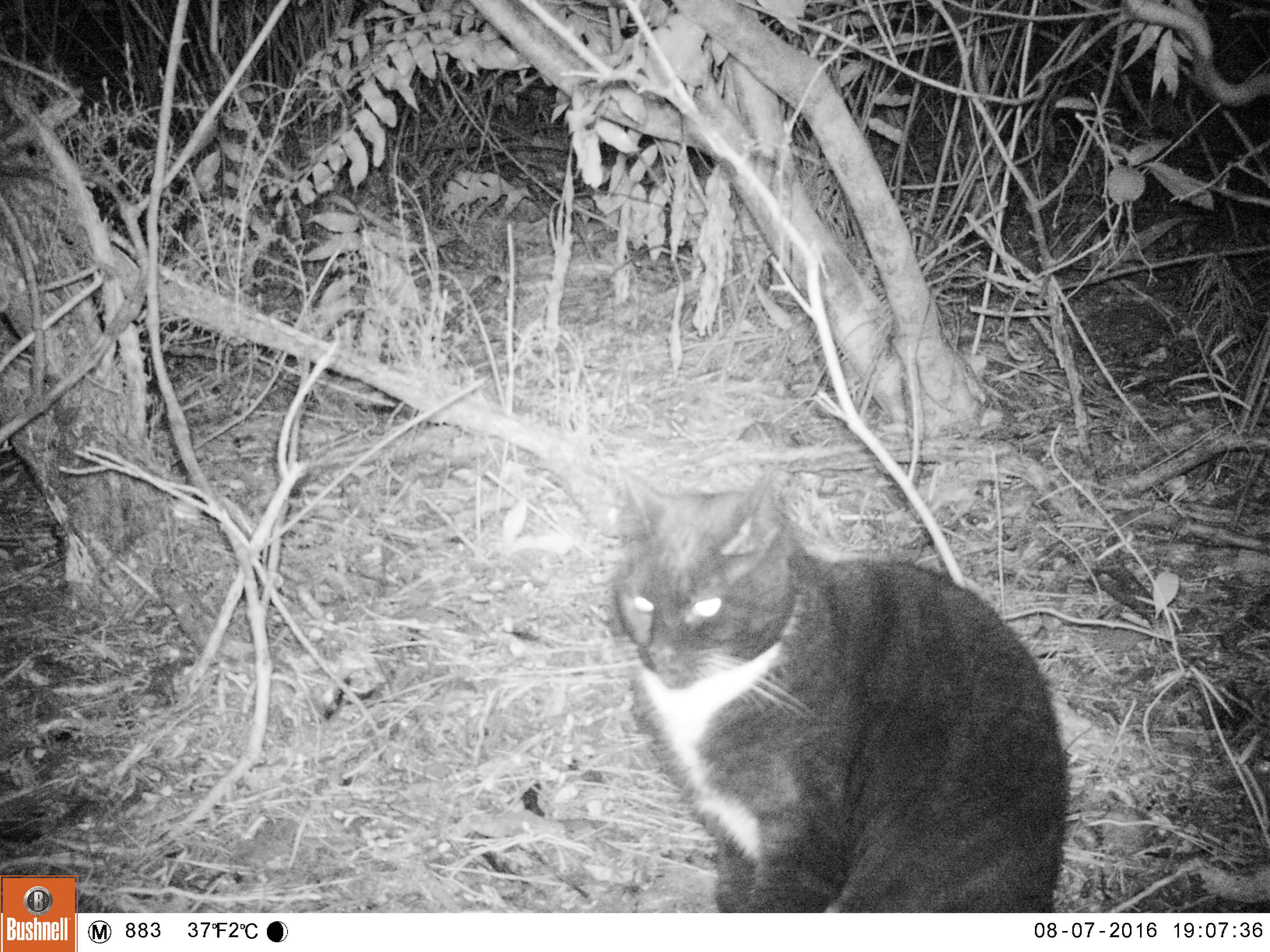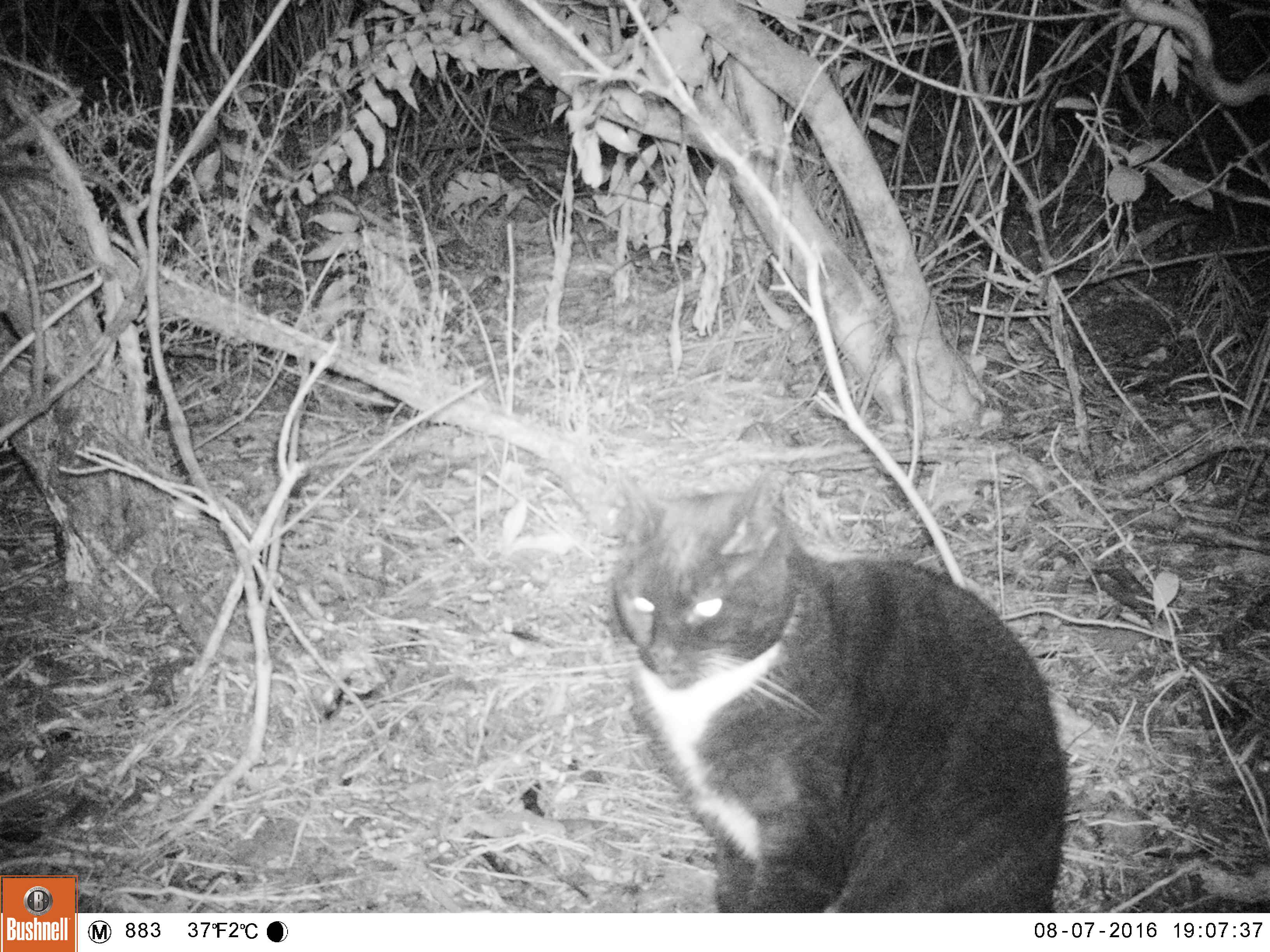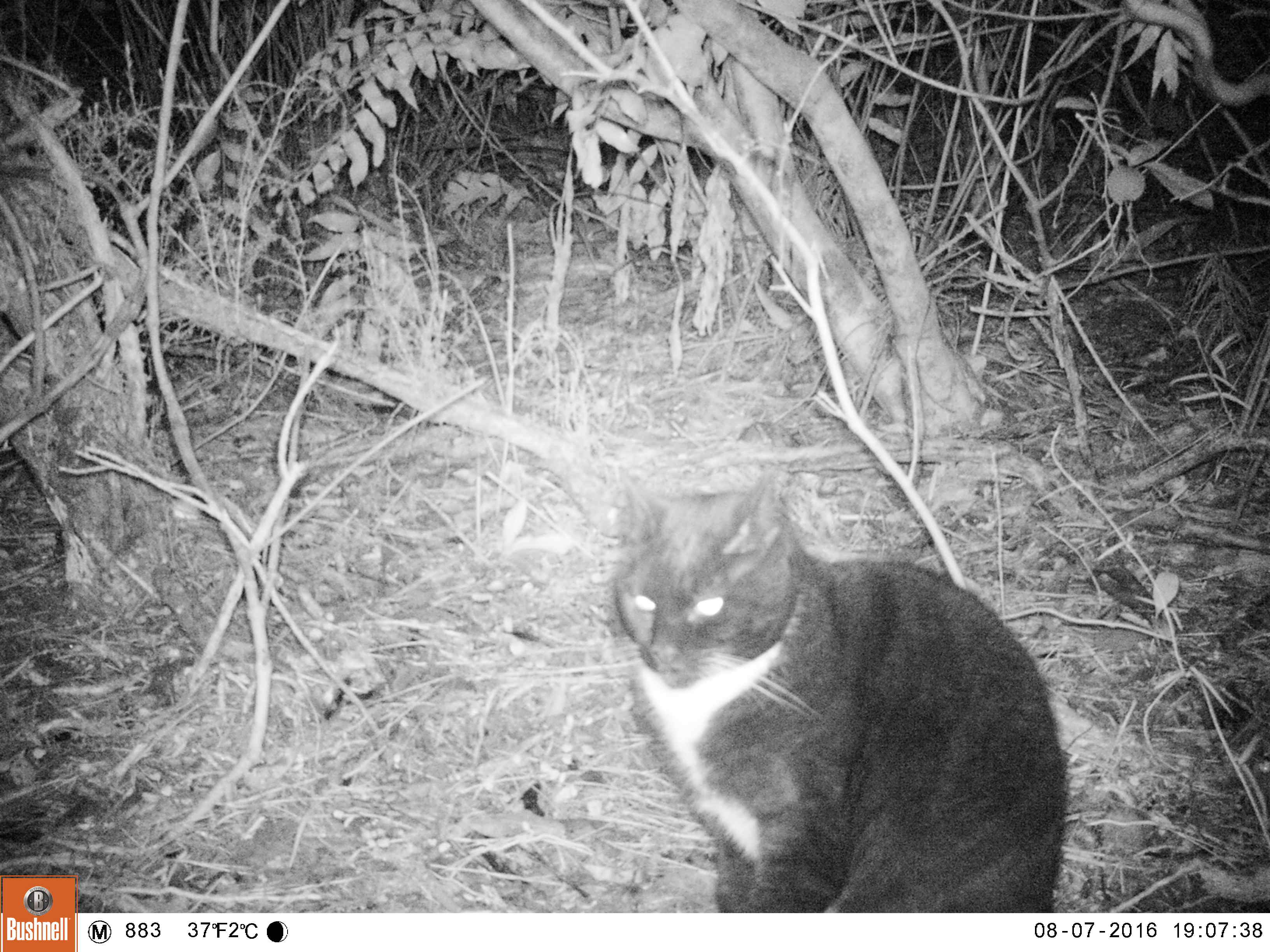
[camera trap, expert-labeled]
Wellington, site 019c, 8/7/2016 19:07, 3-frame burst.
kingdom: Animalia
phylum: Chordata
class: Mammalia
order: Carnivora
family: Felidae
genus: Felis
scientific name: Felis catus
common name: cat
Cat (Felis catus).